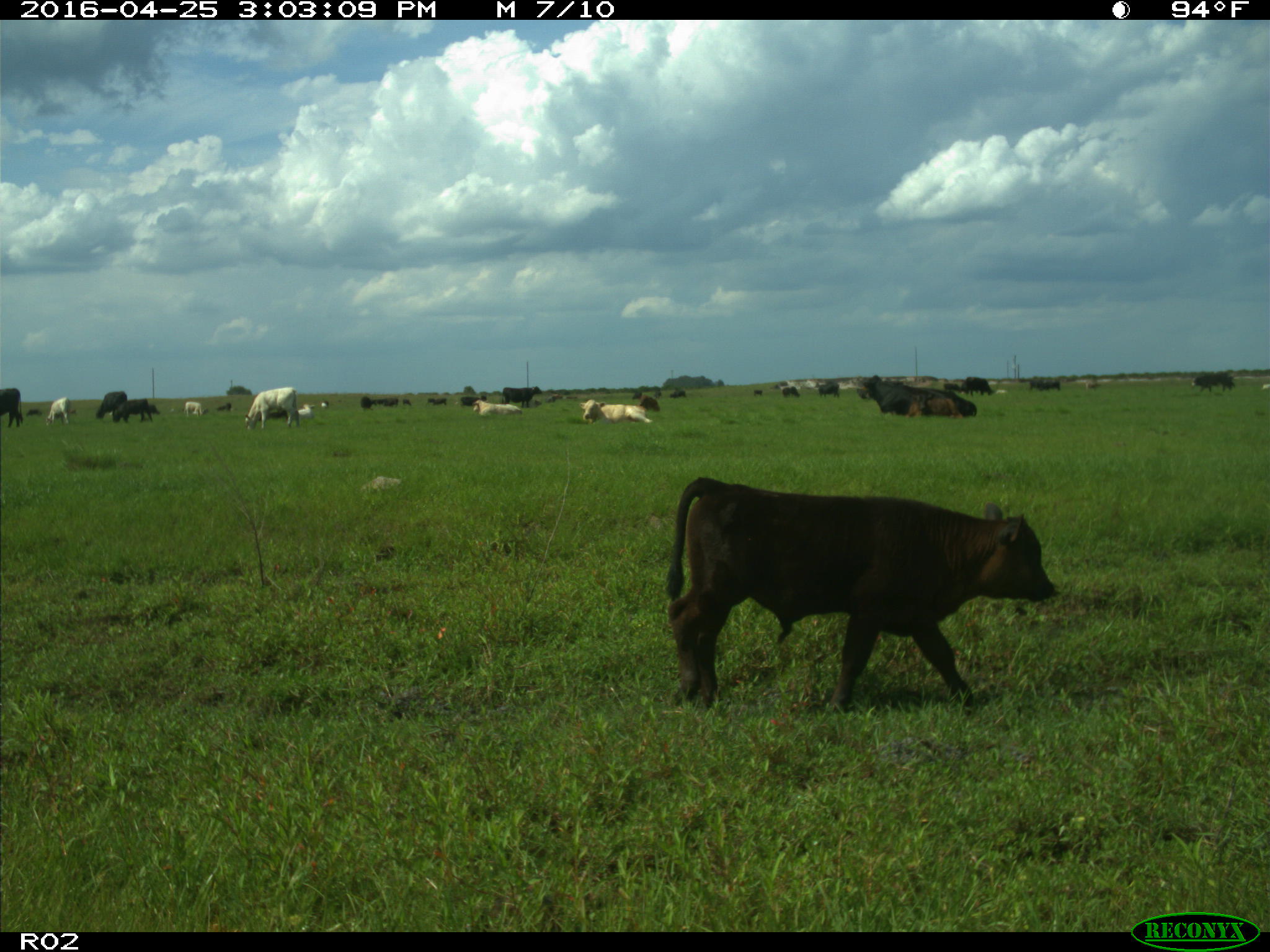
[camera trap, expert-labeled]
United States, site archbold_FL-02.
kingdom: Animalia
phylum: Chordata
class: Mammalia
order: Artiodactyla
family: Bovidae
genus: Bos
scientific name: Bos taurus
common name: domestic cow